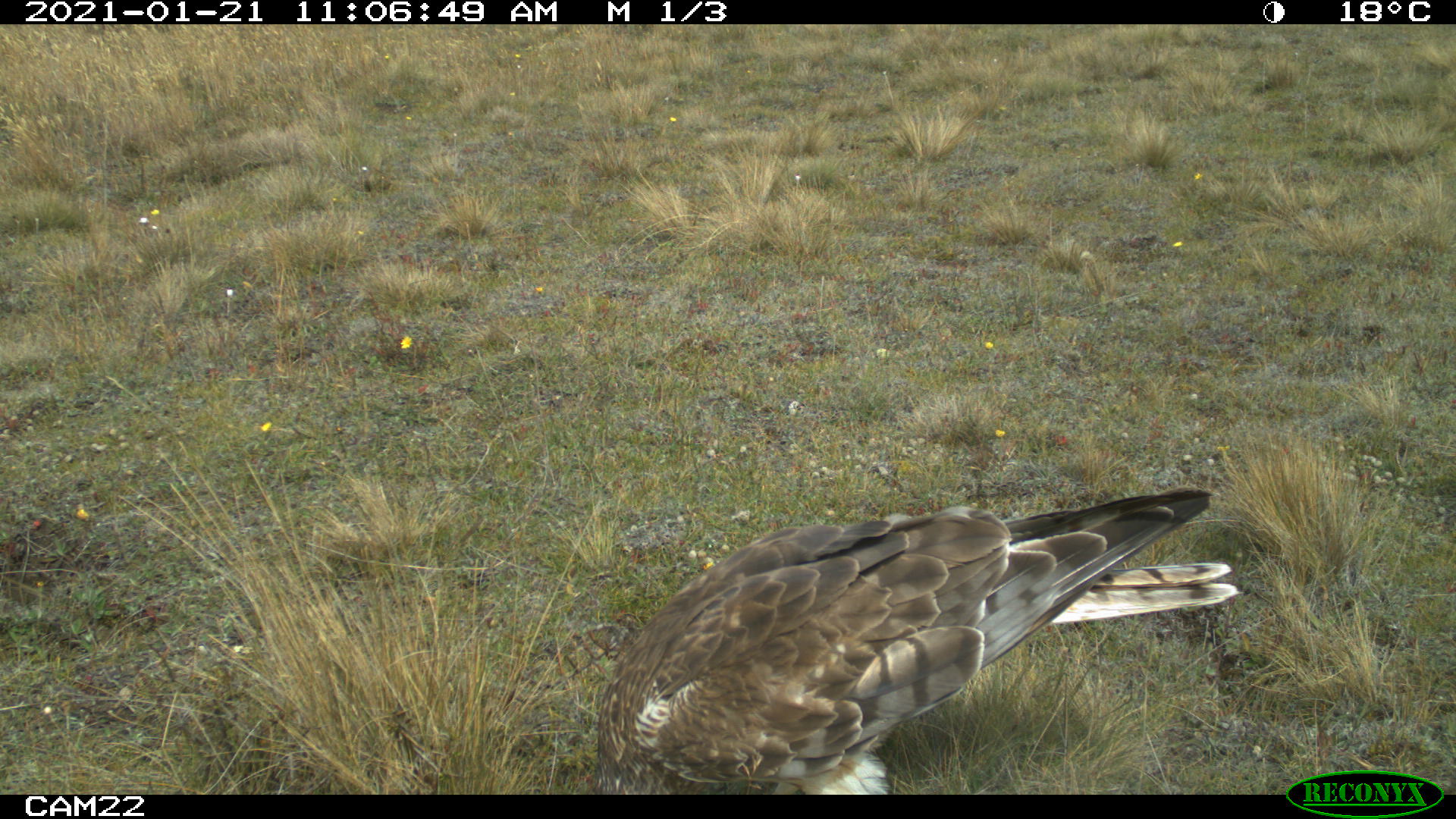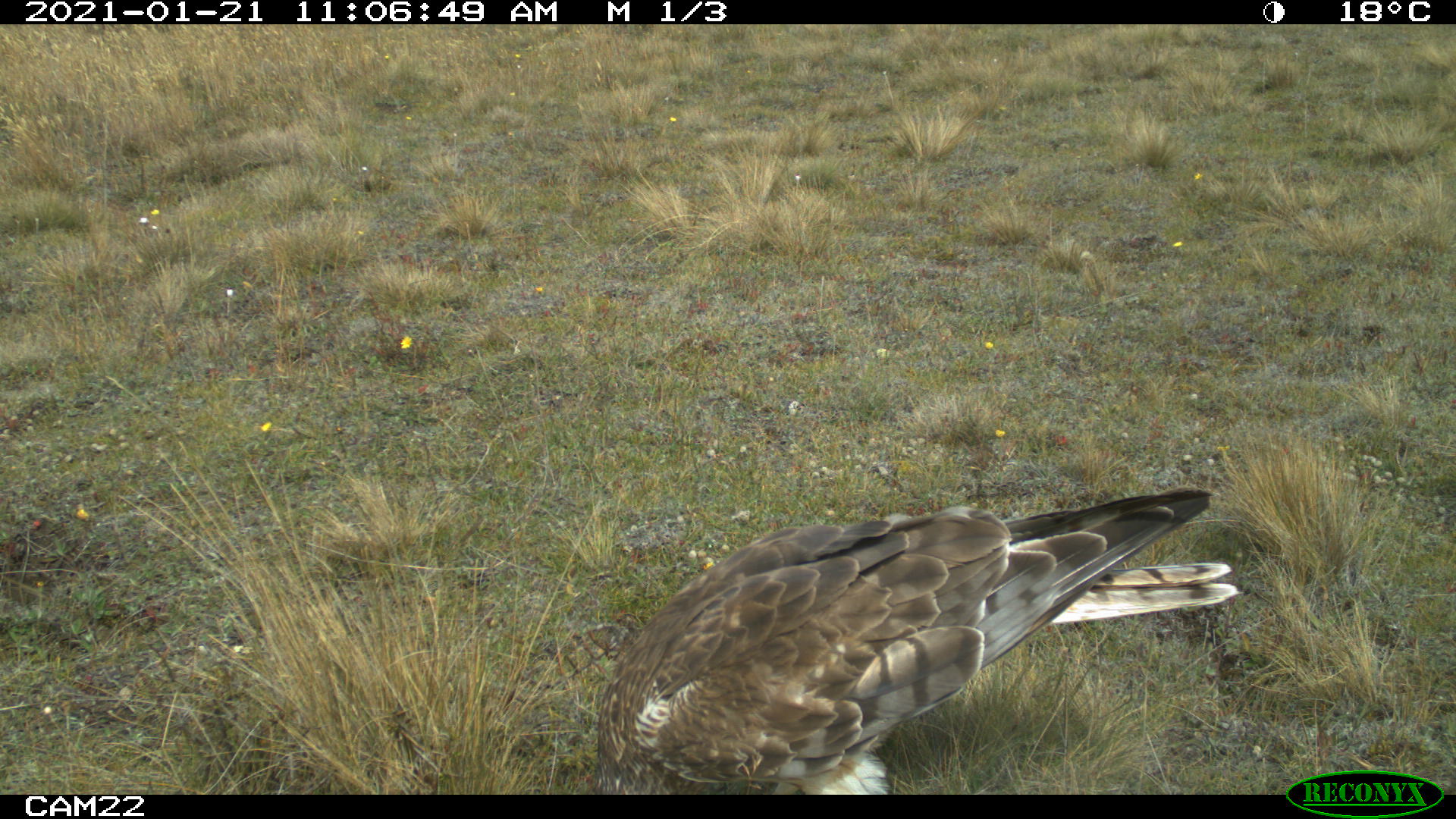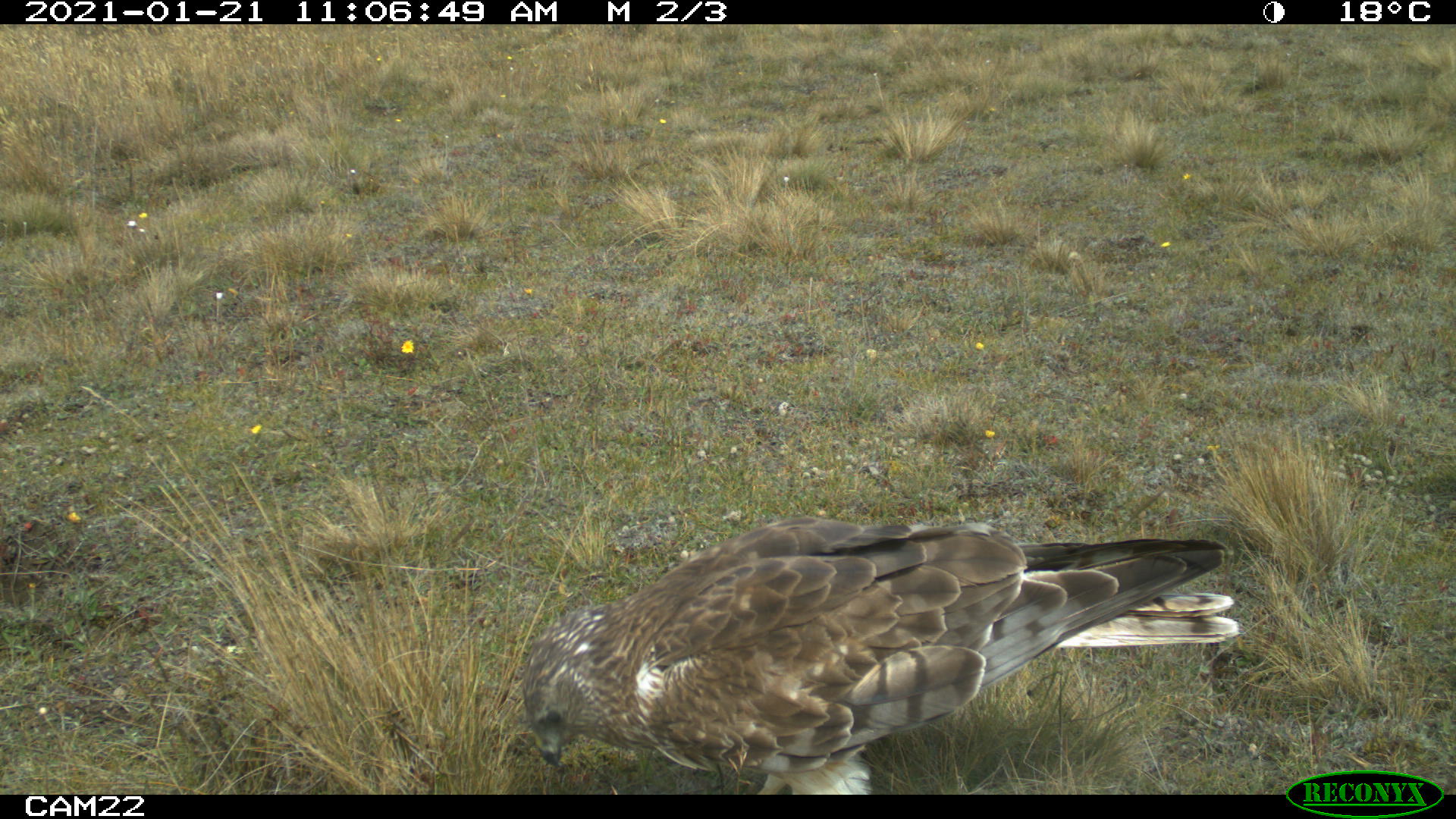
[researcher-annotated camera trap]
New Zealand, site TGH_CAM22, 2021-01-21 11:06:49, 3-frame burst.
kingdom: Animalia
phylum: Chordata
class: Aves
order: Accipitriformes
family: Accipitridae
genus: Circus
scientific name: Circus approximans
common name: swamp harrier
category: harrier